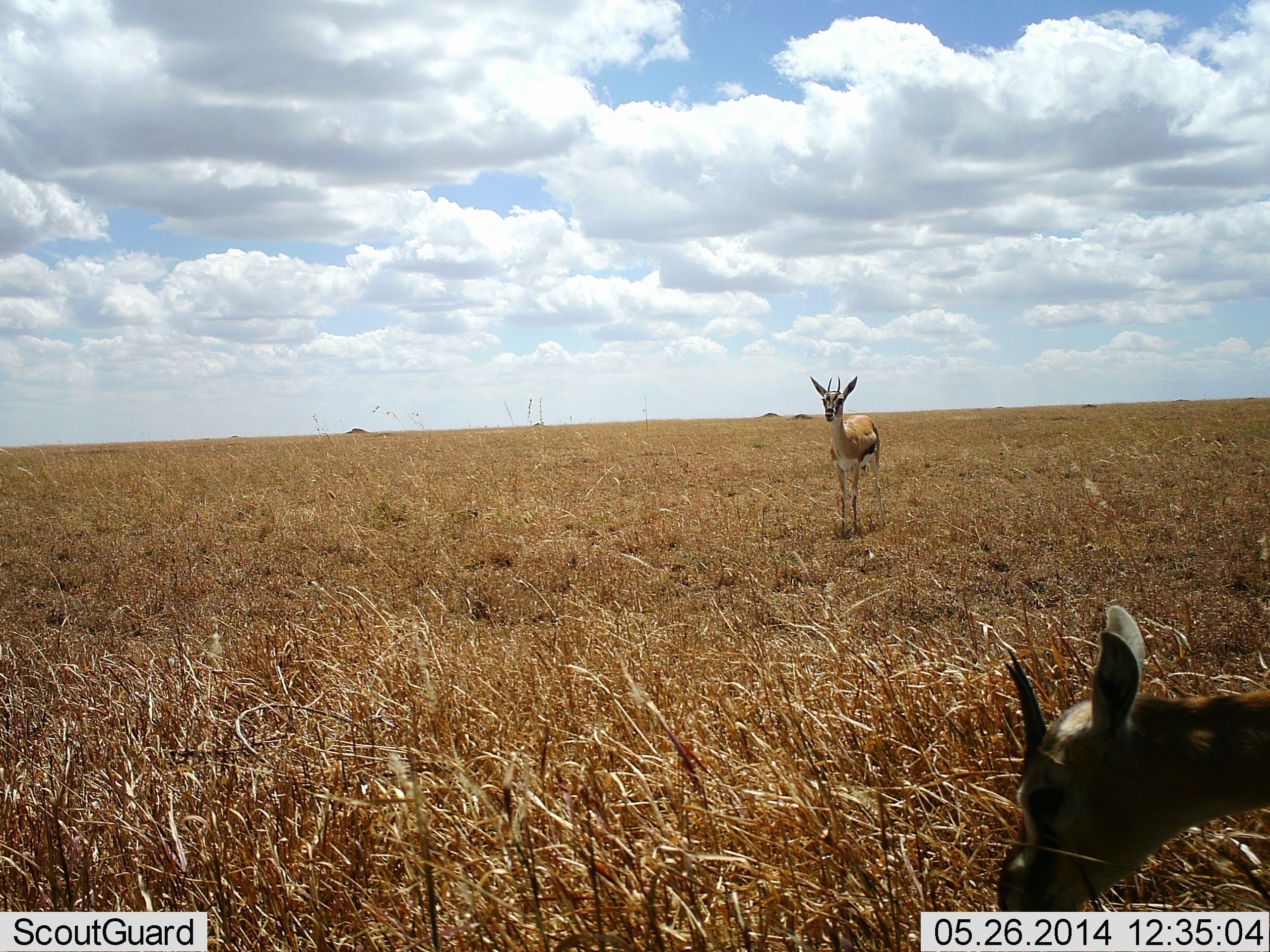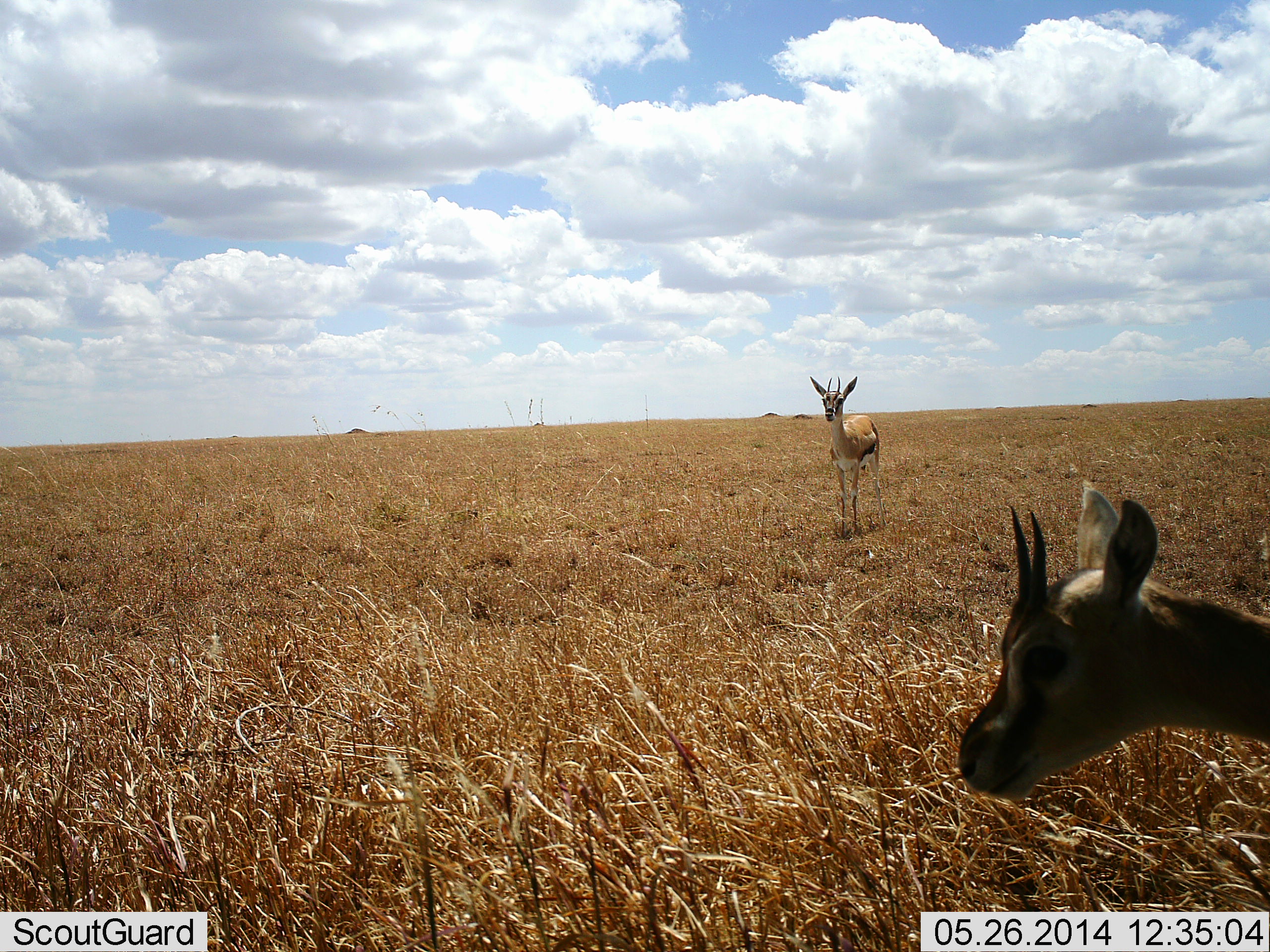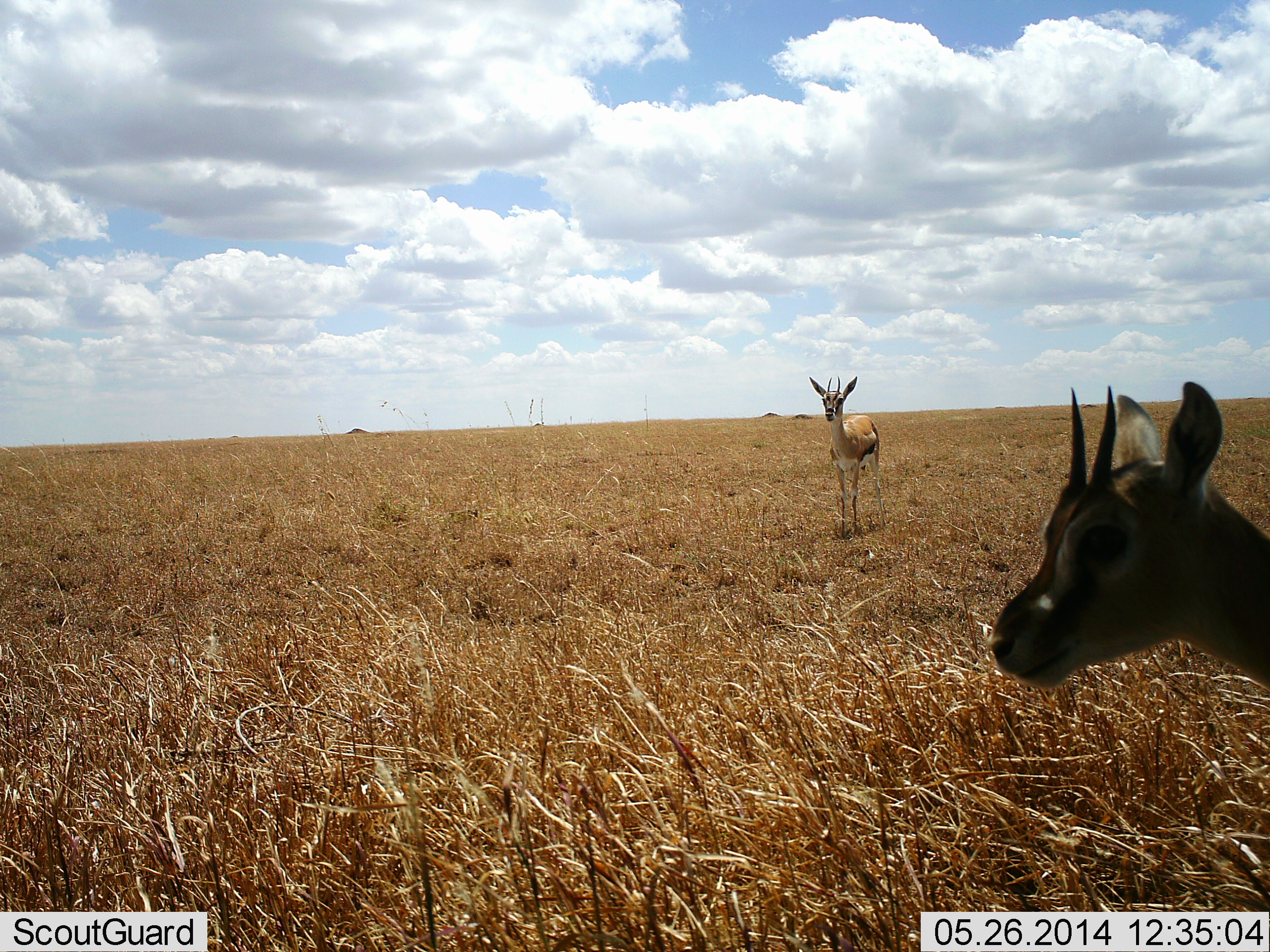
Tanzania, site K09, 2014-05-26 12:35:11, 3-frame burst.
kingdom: Animalia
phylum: Chordata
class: Mammalia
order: Artiodactyla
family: Bovidae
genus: Eudorcas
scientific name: Eudorcas thomsonii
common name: thomson's gazelle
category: gazellethomsons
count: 2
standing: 90%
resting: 10%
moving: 20%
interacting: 0%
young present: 0%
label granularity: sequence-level